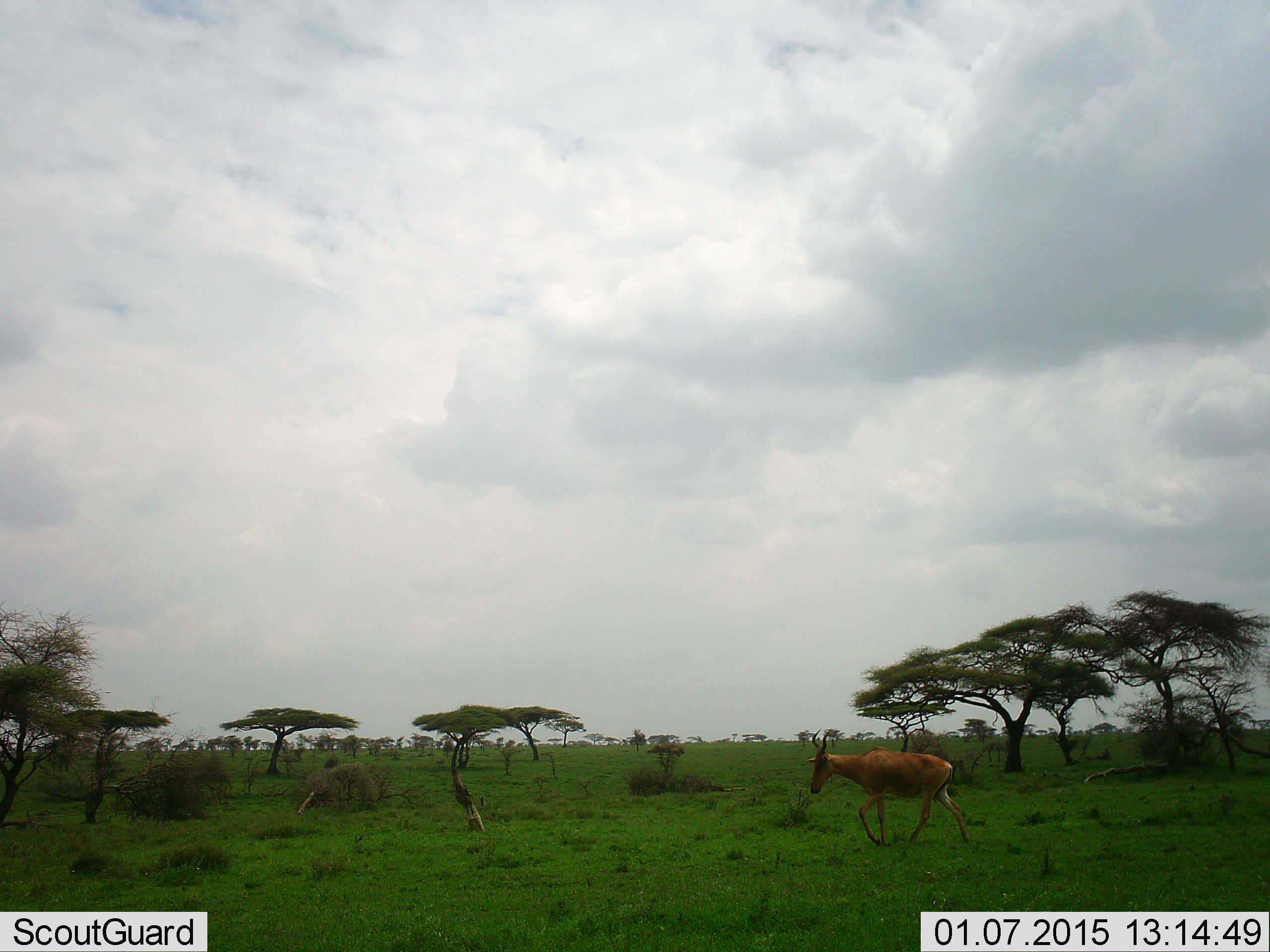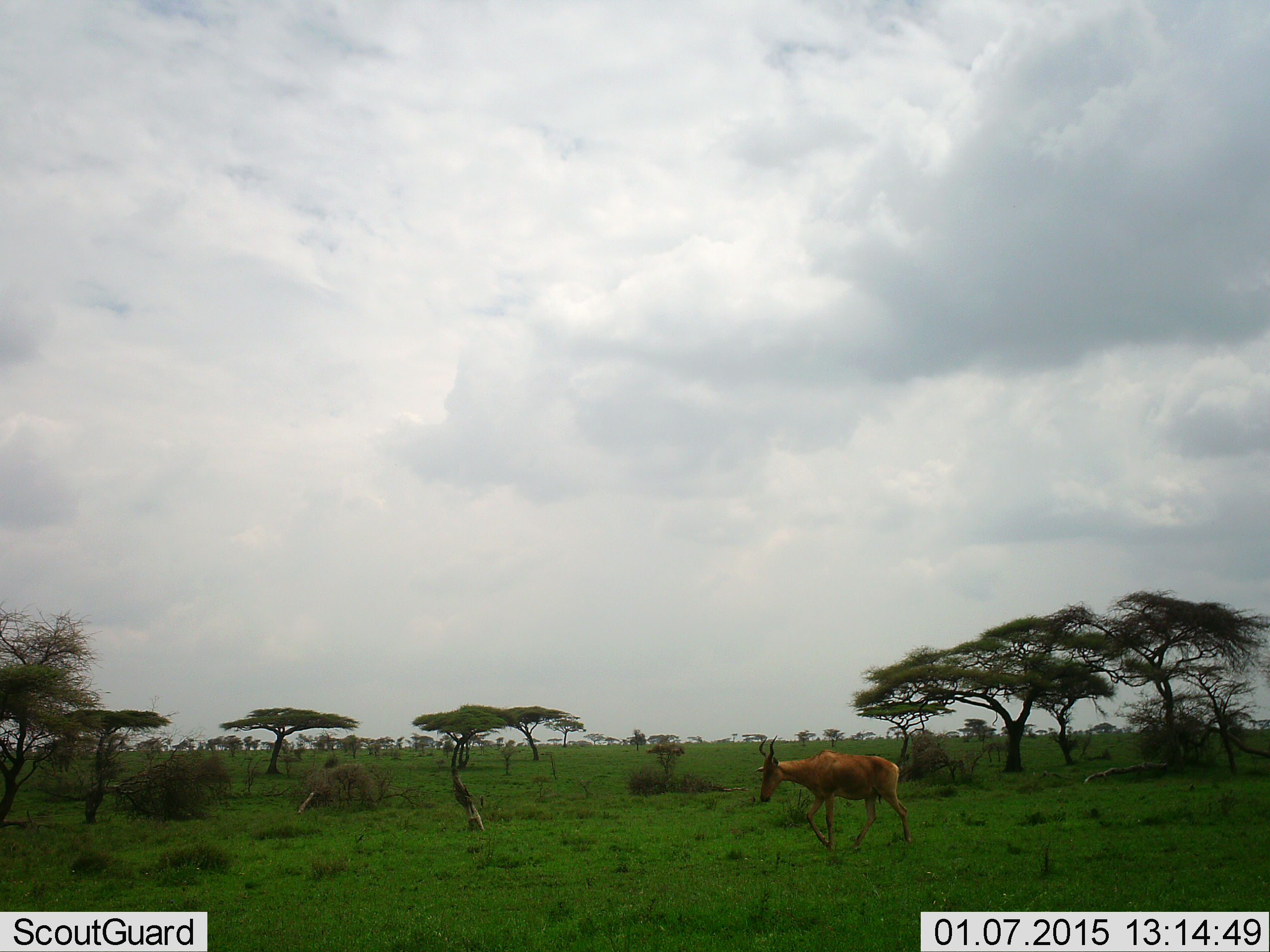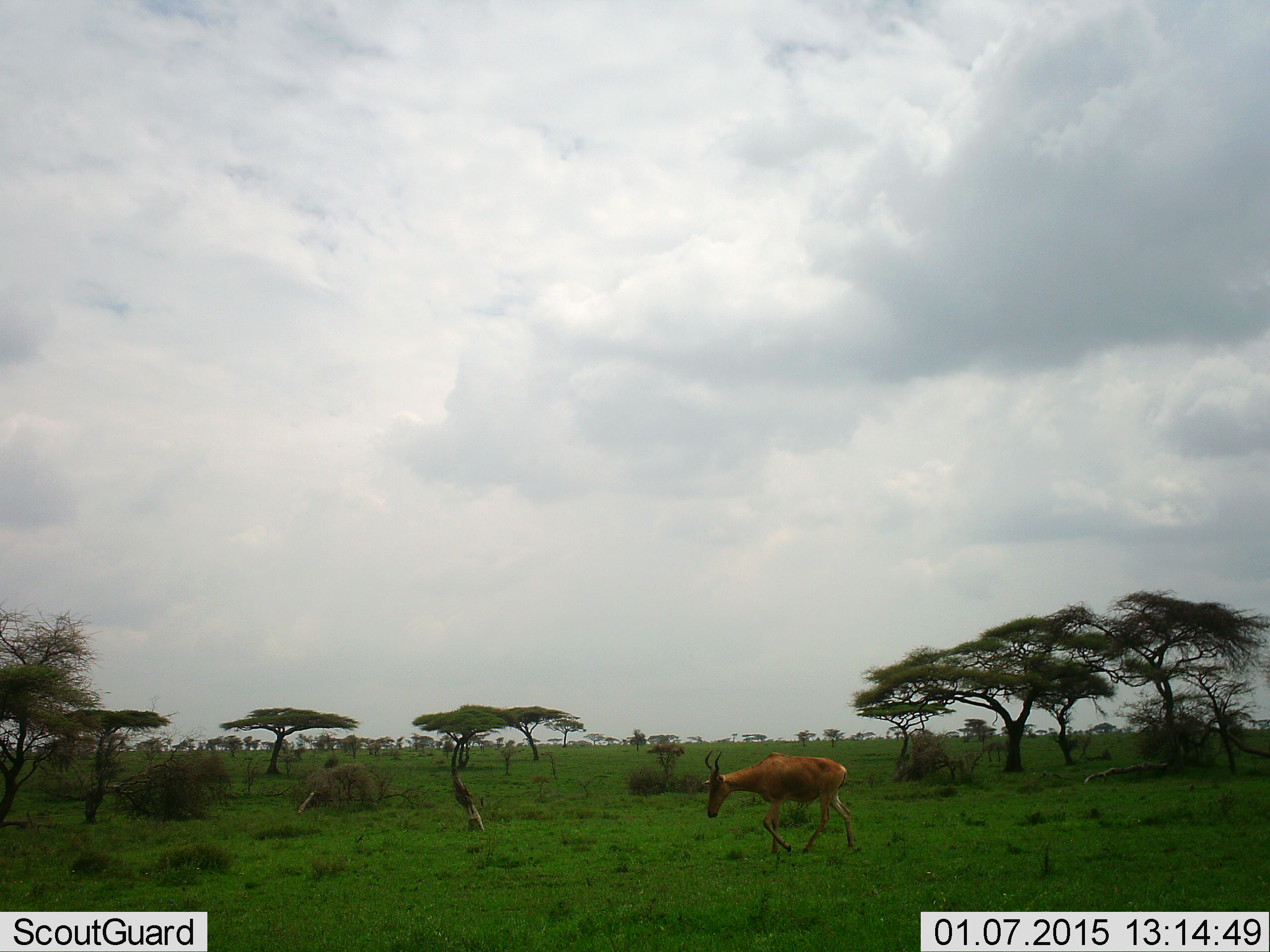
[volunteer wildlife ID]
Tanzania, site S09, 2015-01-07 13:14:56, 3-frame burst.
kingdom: Animalia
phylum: Chordata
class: Mammalia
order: Artiodactyla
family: Bovidae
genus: Alcelaphus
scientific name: Alcelaphus buselaphus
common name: hartebeest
Hartebeest (Alcelaphus buselaphus), count 1. Behavior (volunteer vote fractions): standing 0%, resting 0%, moving 100%, interacting 0%. Young present (vote fraction): 0%. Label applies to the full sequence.